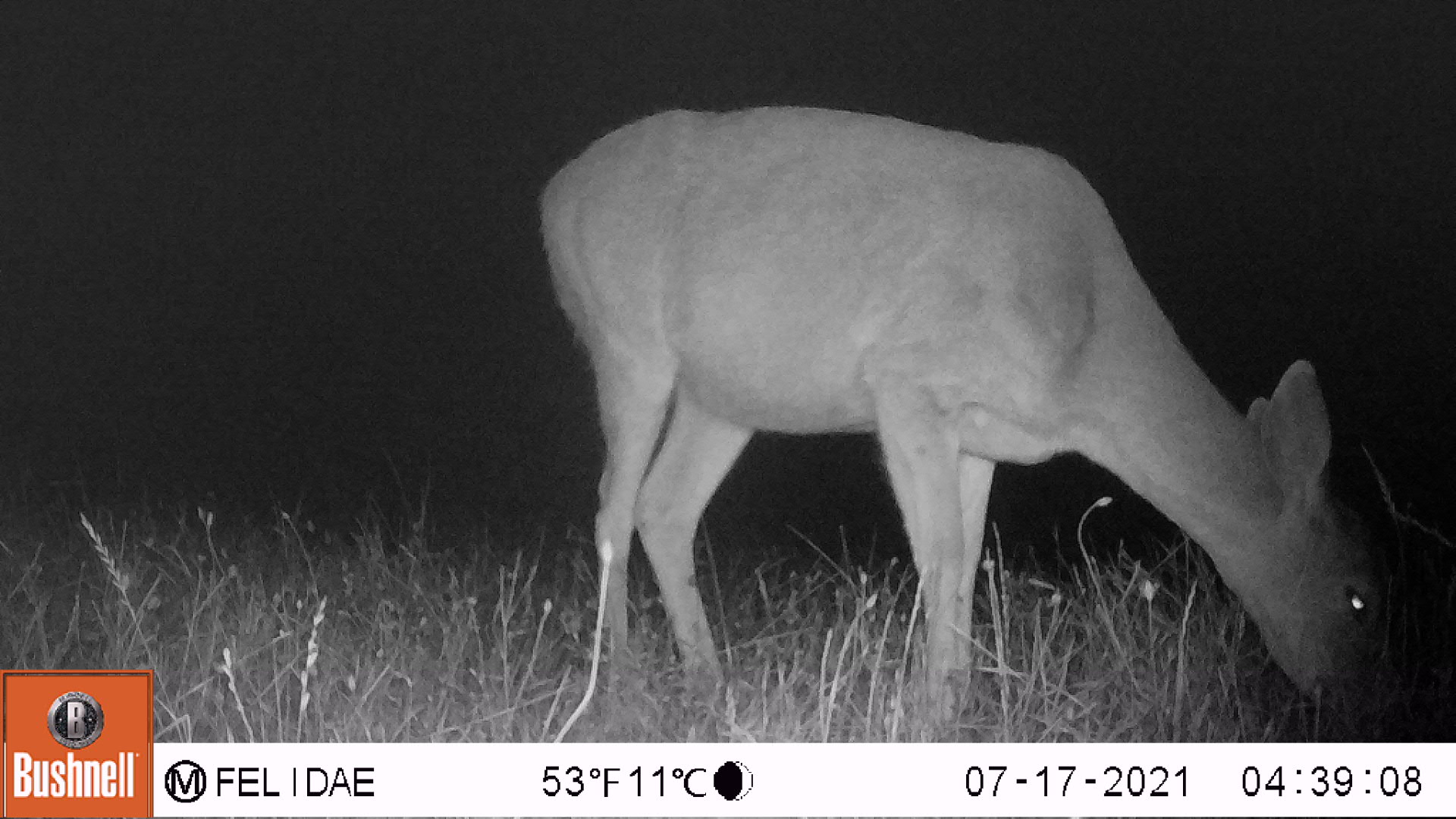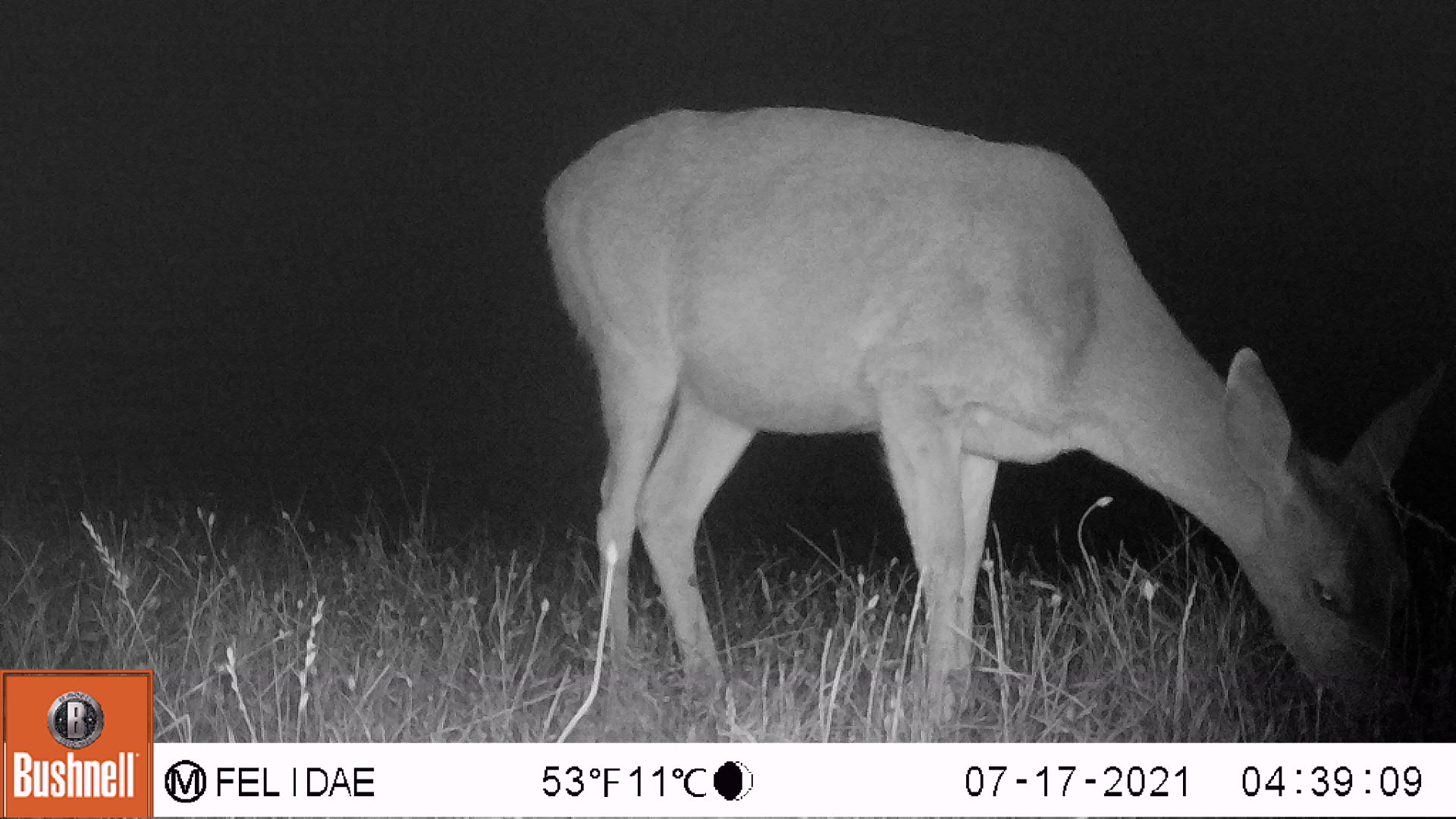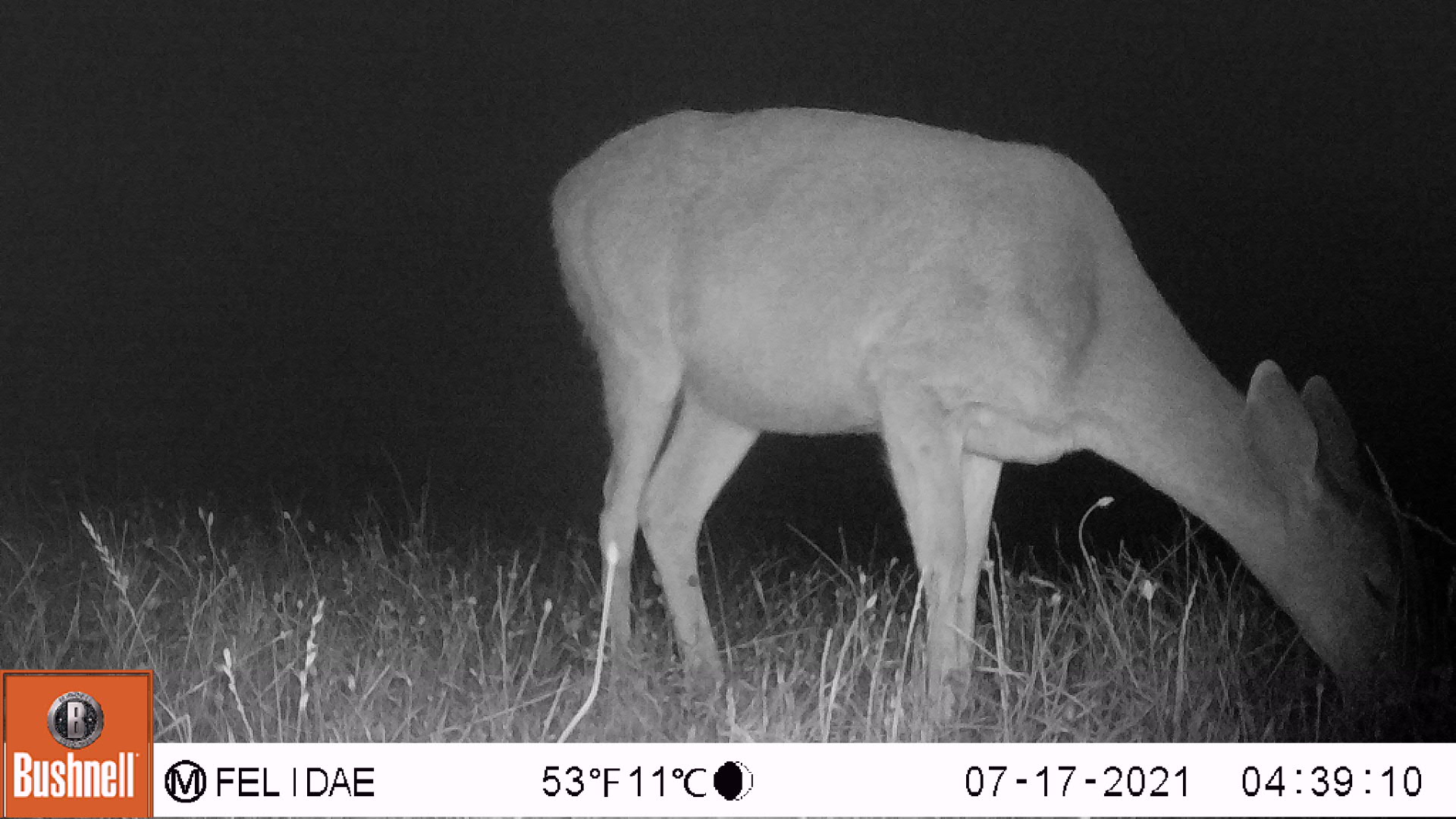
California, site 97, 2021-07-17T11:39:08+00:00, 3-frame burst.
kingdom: Animalia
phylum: Chordata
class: Mammalia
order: Artiodactyla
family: Cervidae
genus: Odocoileus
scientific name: Odocoileus hemionus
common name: mule deer